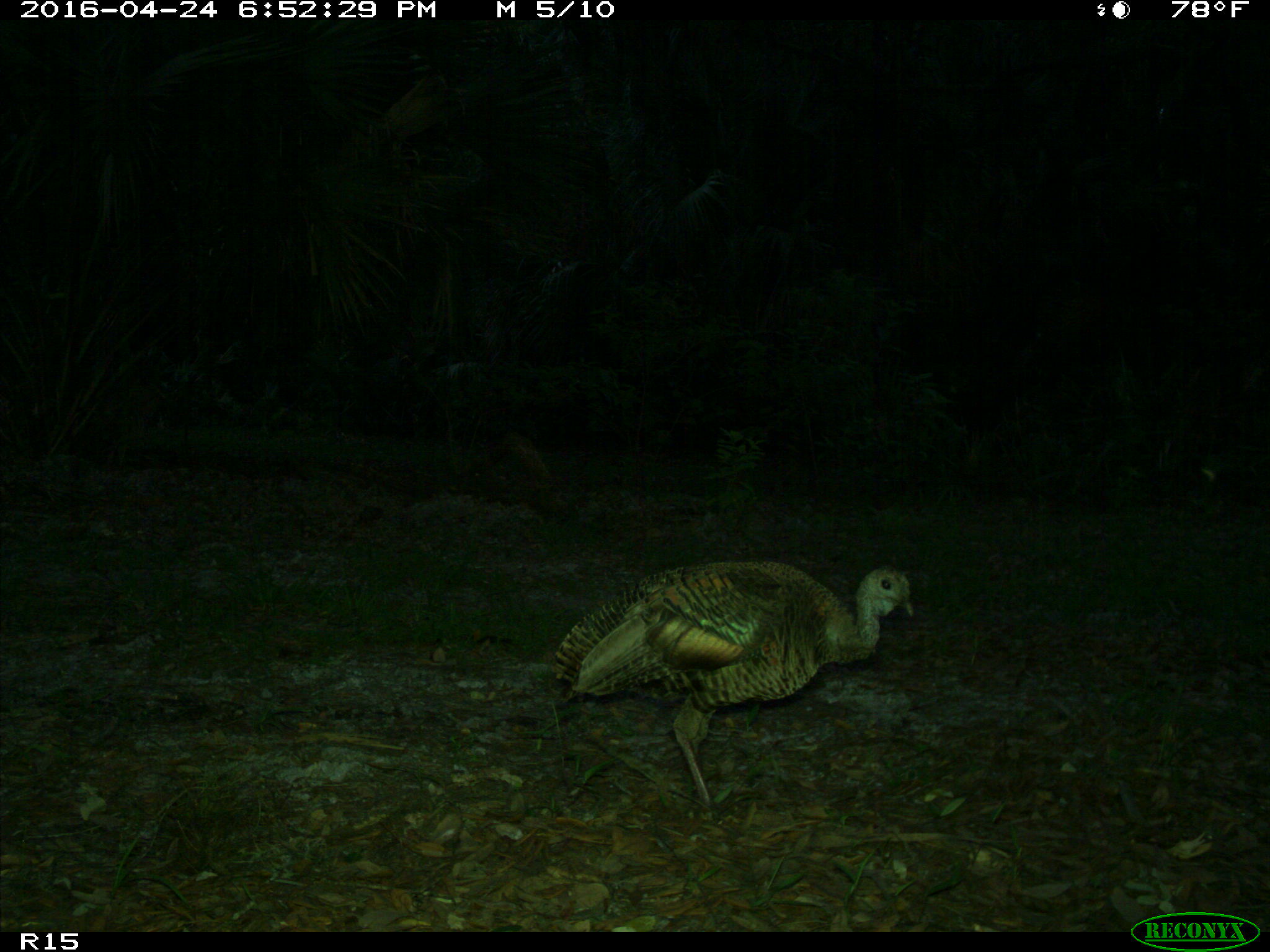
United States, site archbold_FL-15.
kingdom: Animalia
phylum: Chordata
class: Aves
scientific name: Aves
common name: birds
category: unidentified bird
Unidentified bird (birds) (Aves).